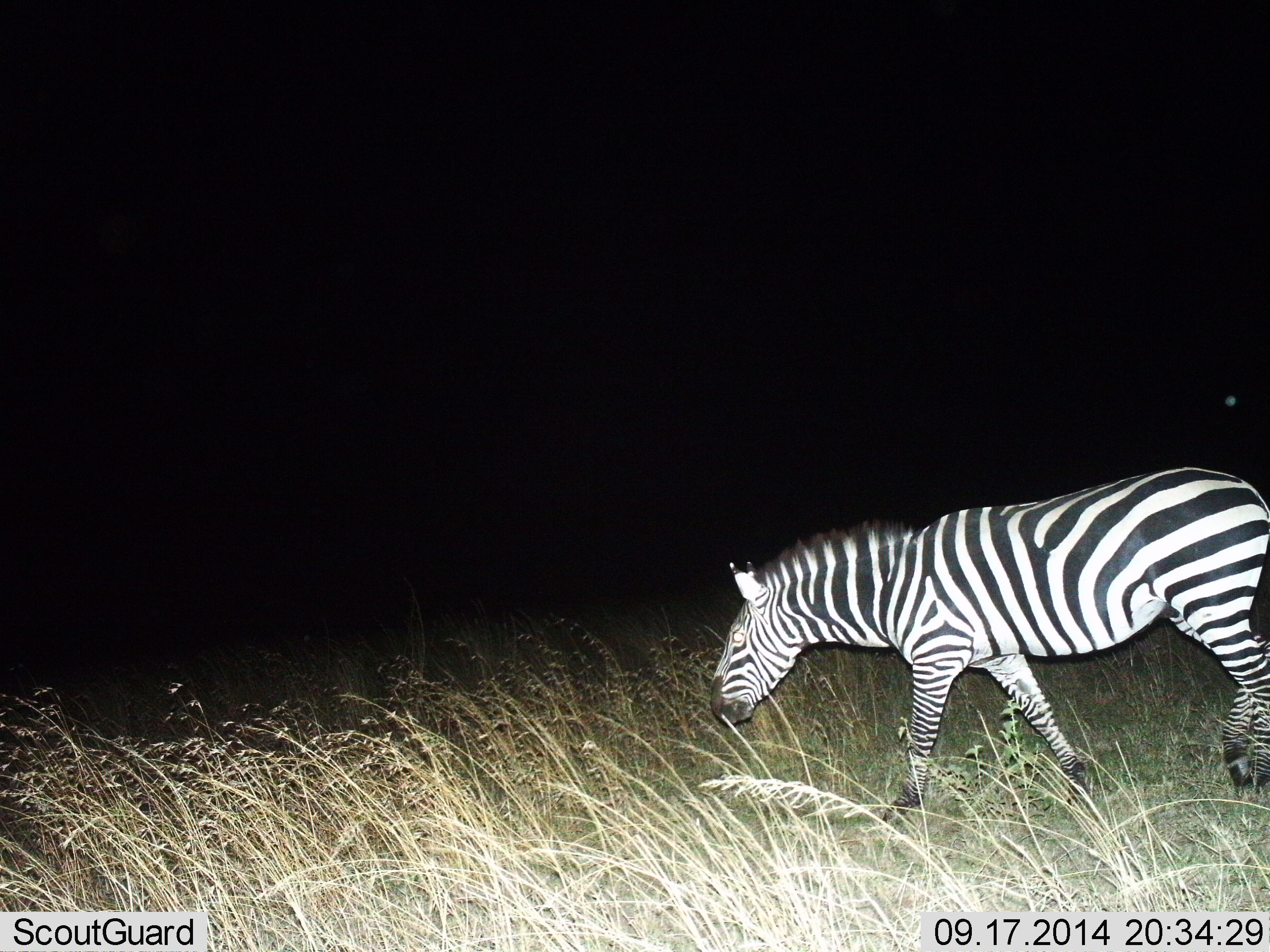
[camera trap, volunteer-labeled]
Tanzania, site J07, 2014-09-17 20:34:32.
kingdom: Animalia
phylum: Chordata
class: Mammalia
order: Perissodactyla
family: Equidae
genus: Equus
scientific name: Equus quagga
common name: plains zebra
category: zebra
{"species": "zebra (plains zebra) (Equus quagga)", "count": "1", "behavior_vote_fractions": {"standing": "20%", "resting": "0%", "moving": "60%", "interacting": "0%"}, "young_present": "0%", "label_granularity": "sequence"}